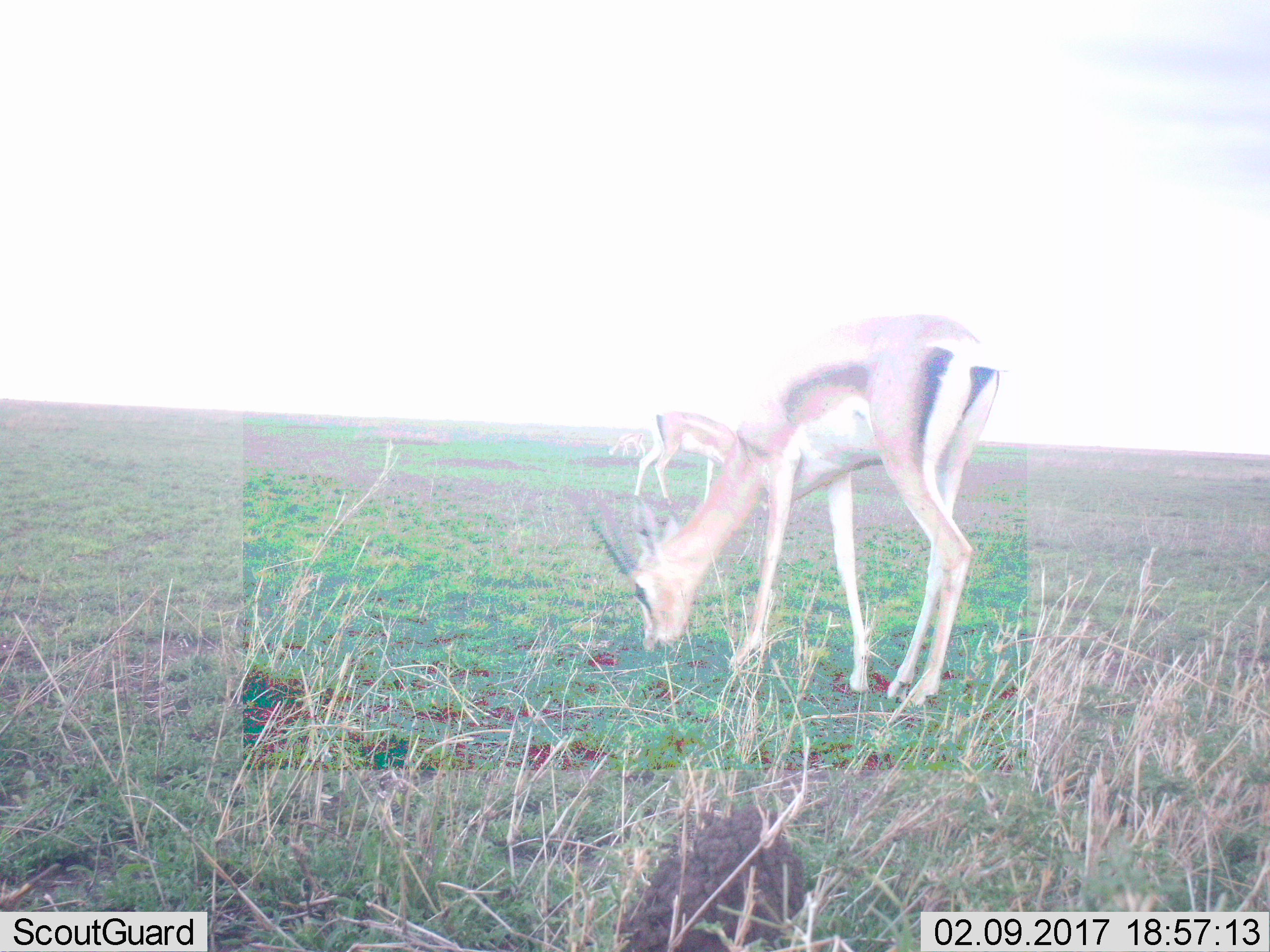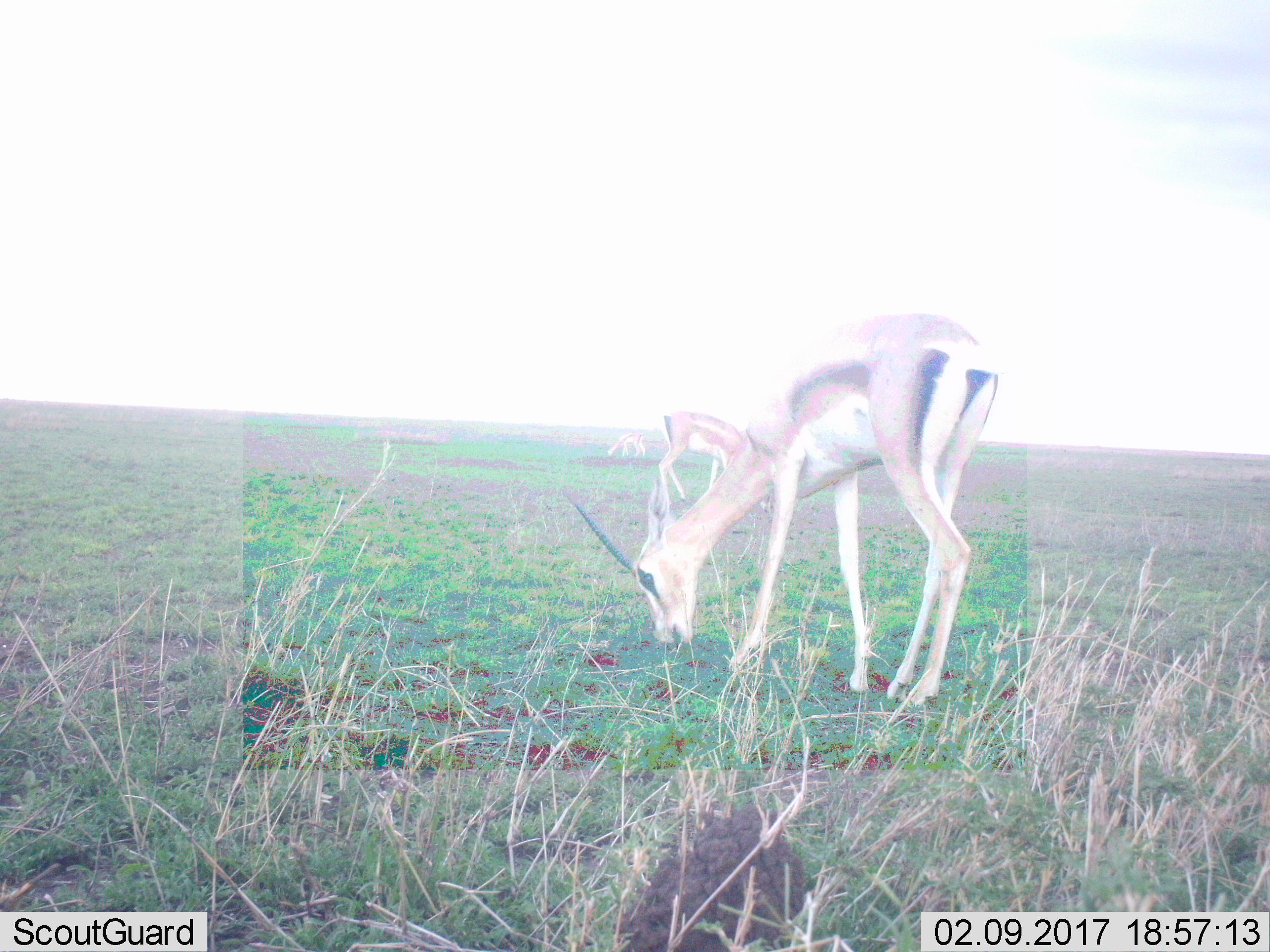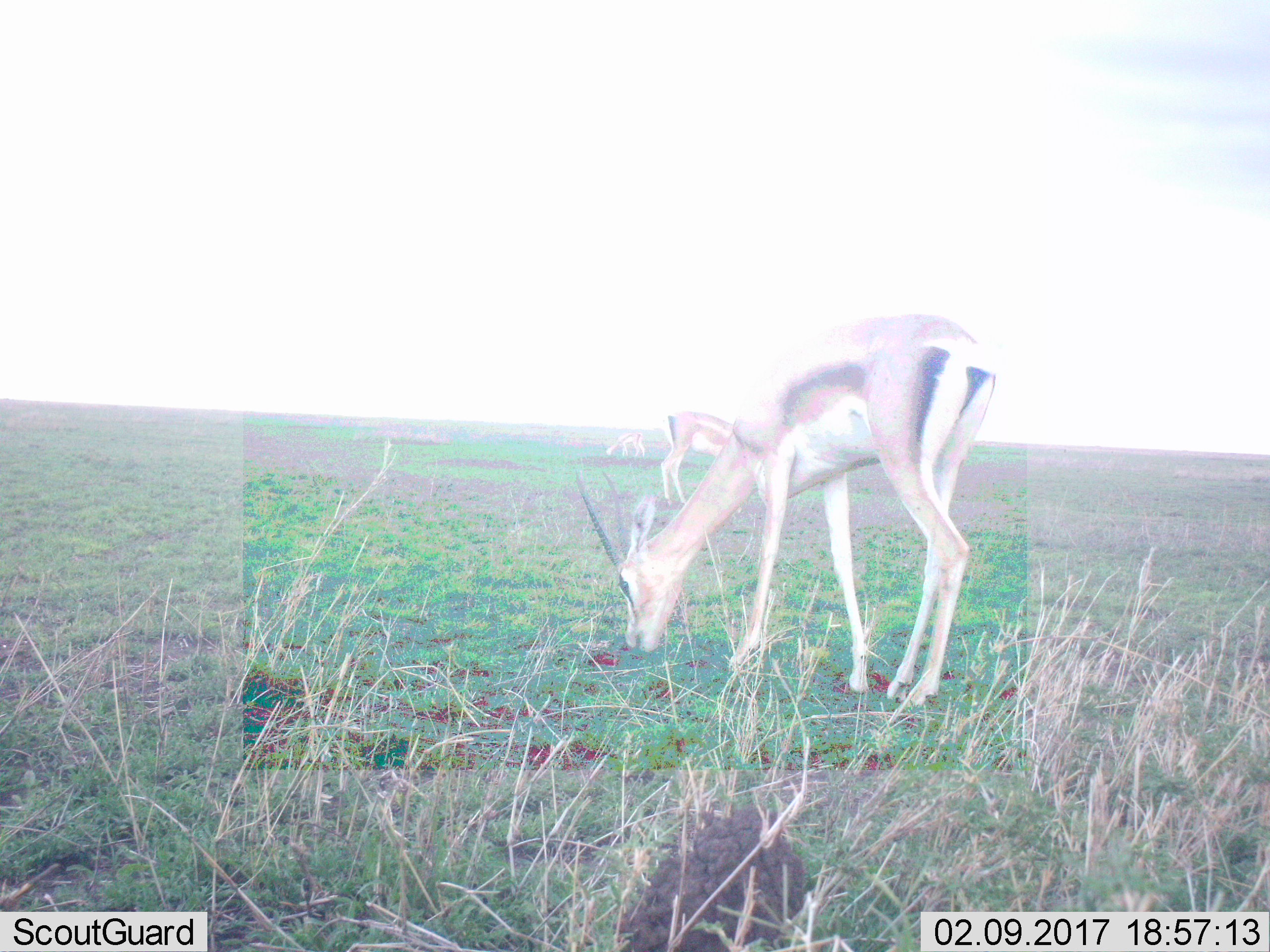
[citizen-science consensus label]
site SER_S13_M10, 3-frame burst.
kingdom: Animalia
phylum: Chordata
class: Mammalia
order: Artiodactyla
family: Bovidae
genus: Eudorcas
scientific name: Eudorcas thomsonii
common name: thomson's gazelle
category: gazellethomsons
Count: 3.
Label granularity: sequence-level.